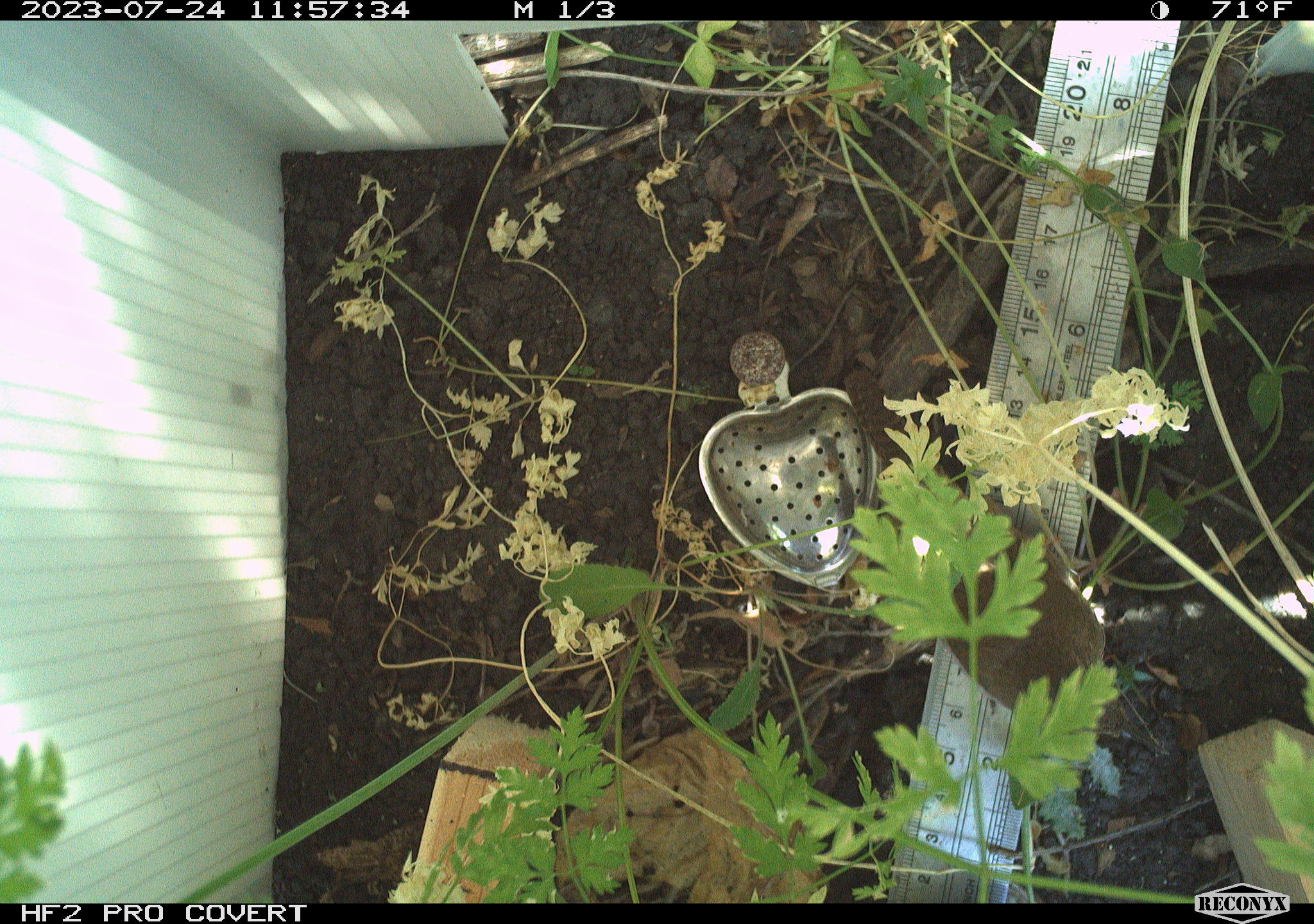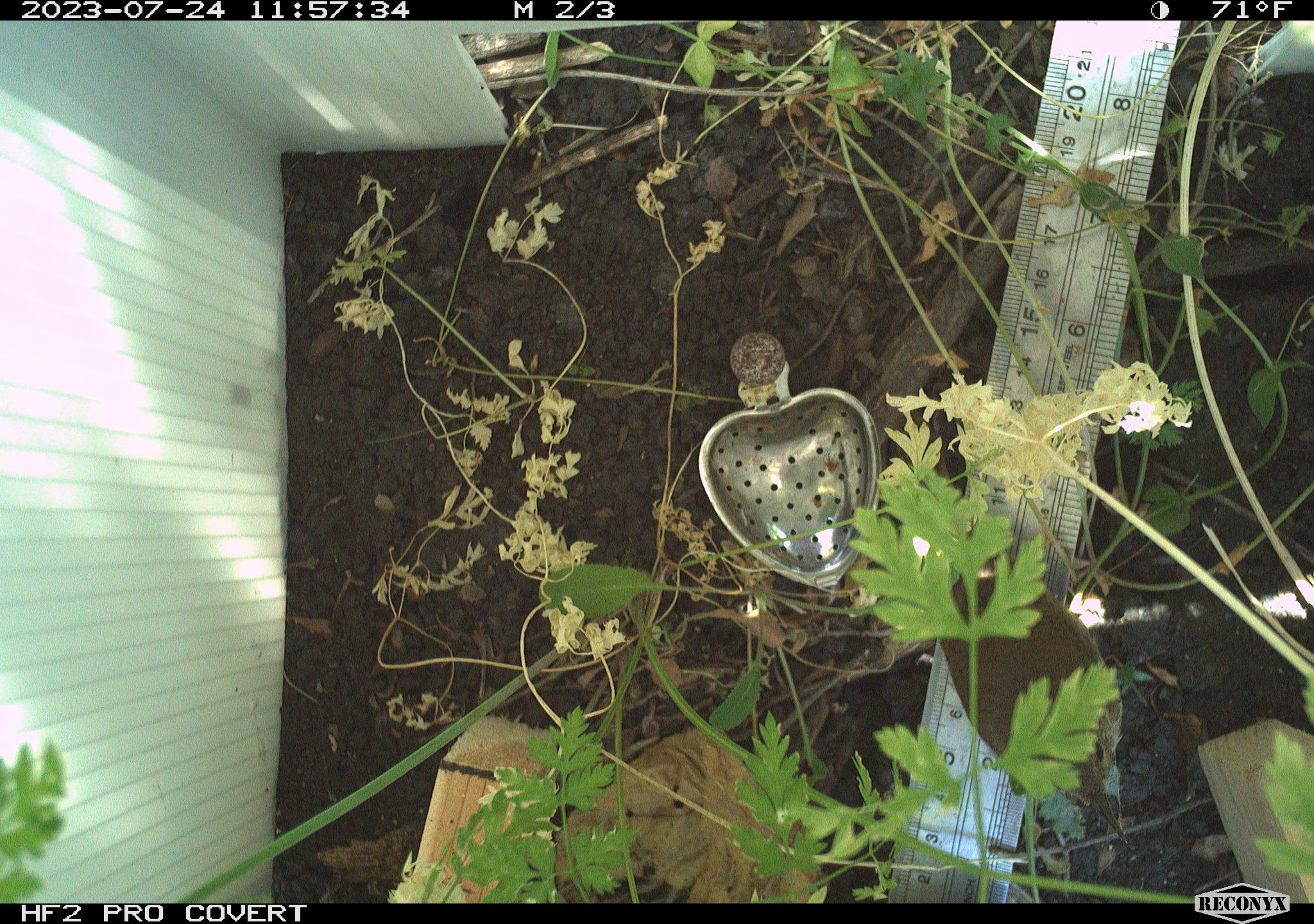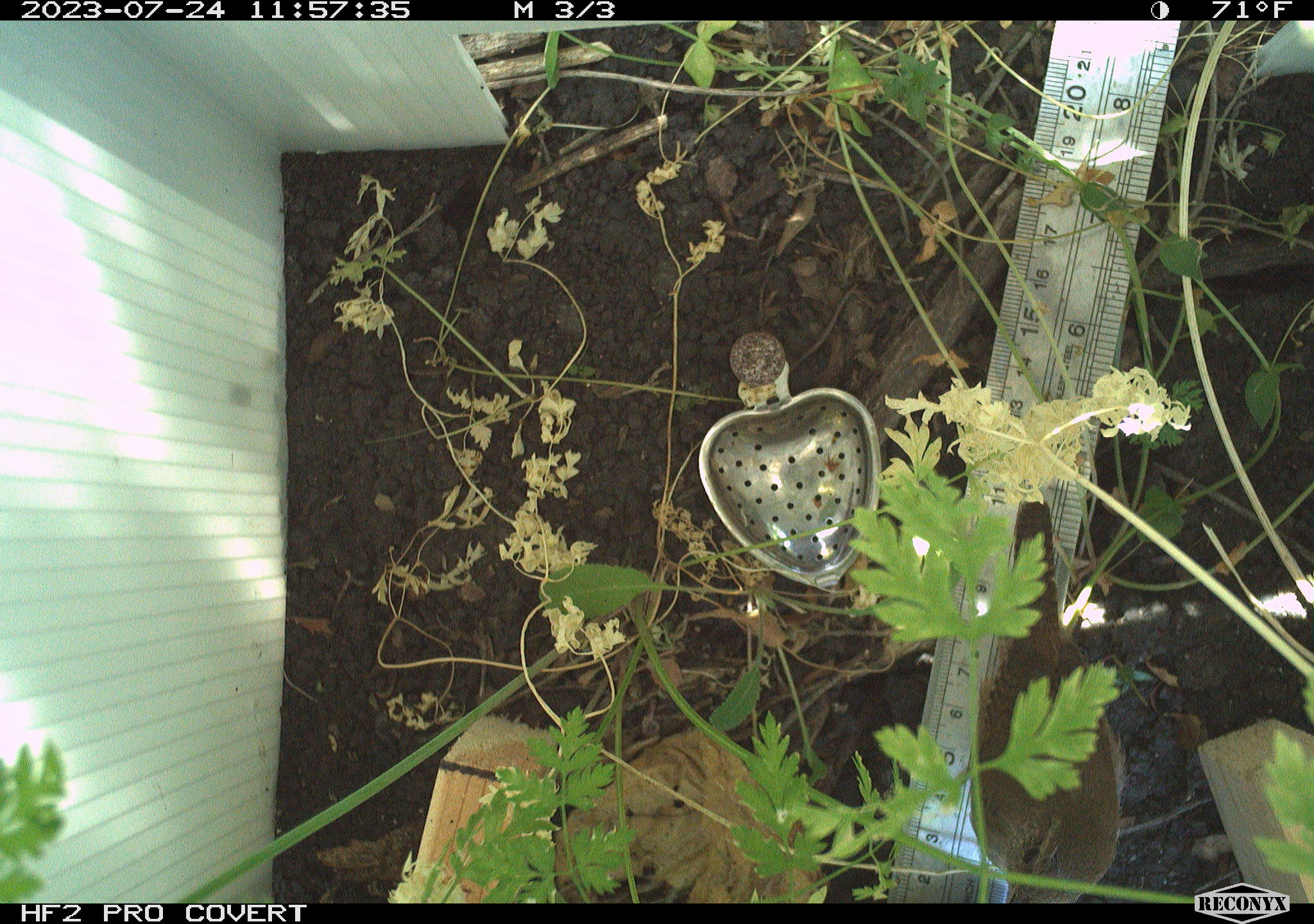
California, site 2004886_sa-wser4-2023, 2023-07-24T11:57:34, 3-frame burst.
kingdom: Animalia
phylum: Chordata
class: Aves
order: Passeriformes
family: Troglodytidae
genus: Thryomanes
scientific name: Thryomanes bewickii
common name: bewick's wren